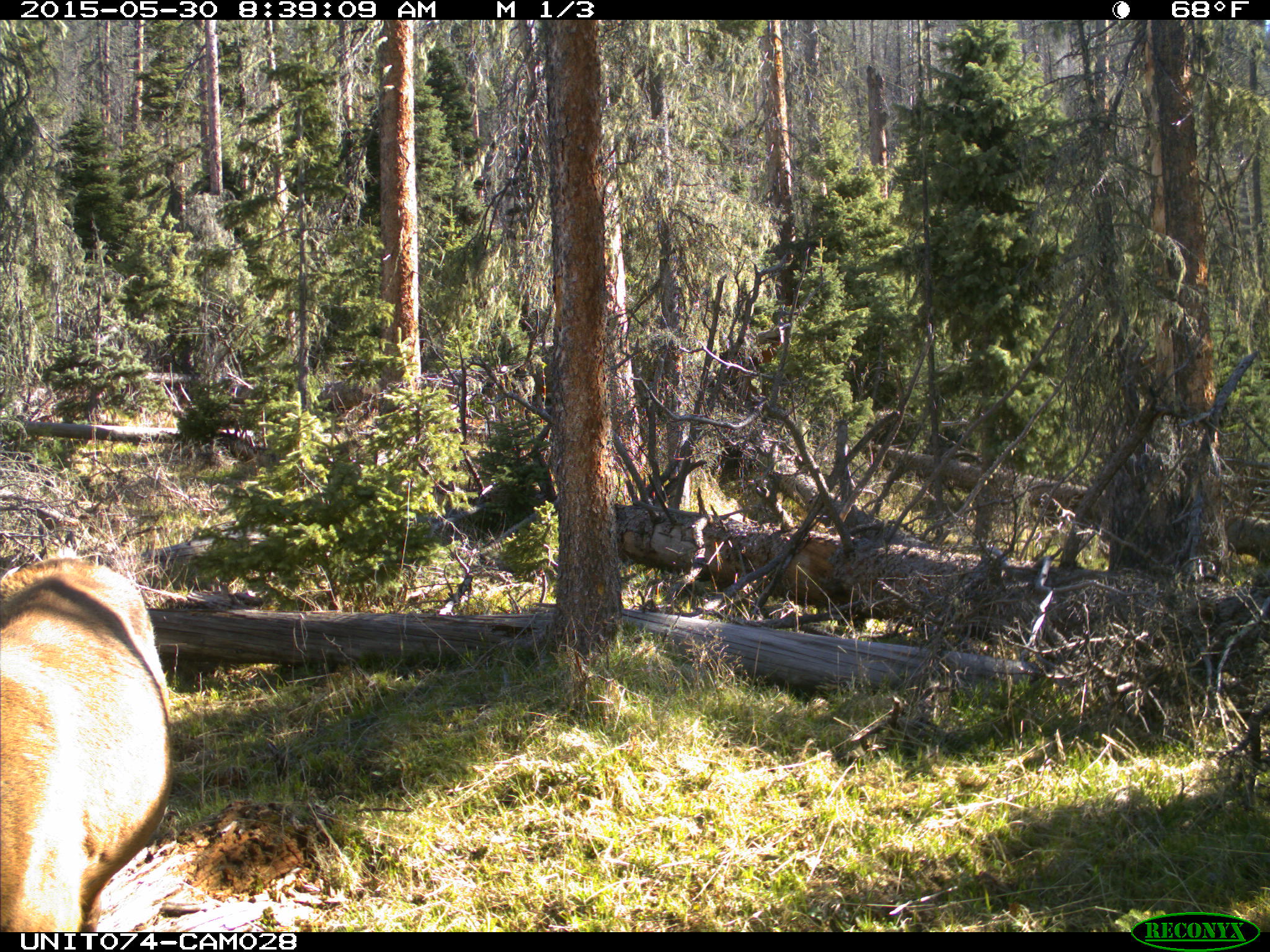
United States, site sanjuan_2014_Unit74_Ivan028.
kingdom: Animalia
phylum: Chordata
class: Mammalia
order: Artiodactyla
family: Cervidae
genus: Cervus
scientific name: Cervus elaphus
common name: red deer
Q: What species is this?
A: Cervus elaphus (red deer).